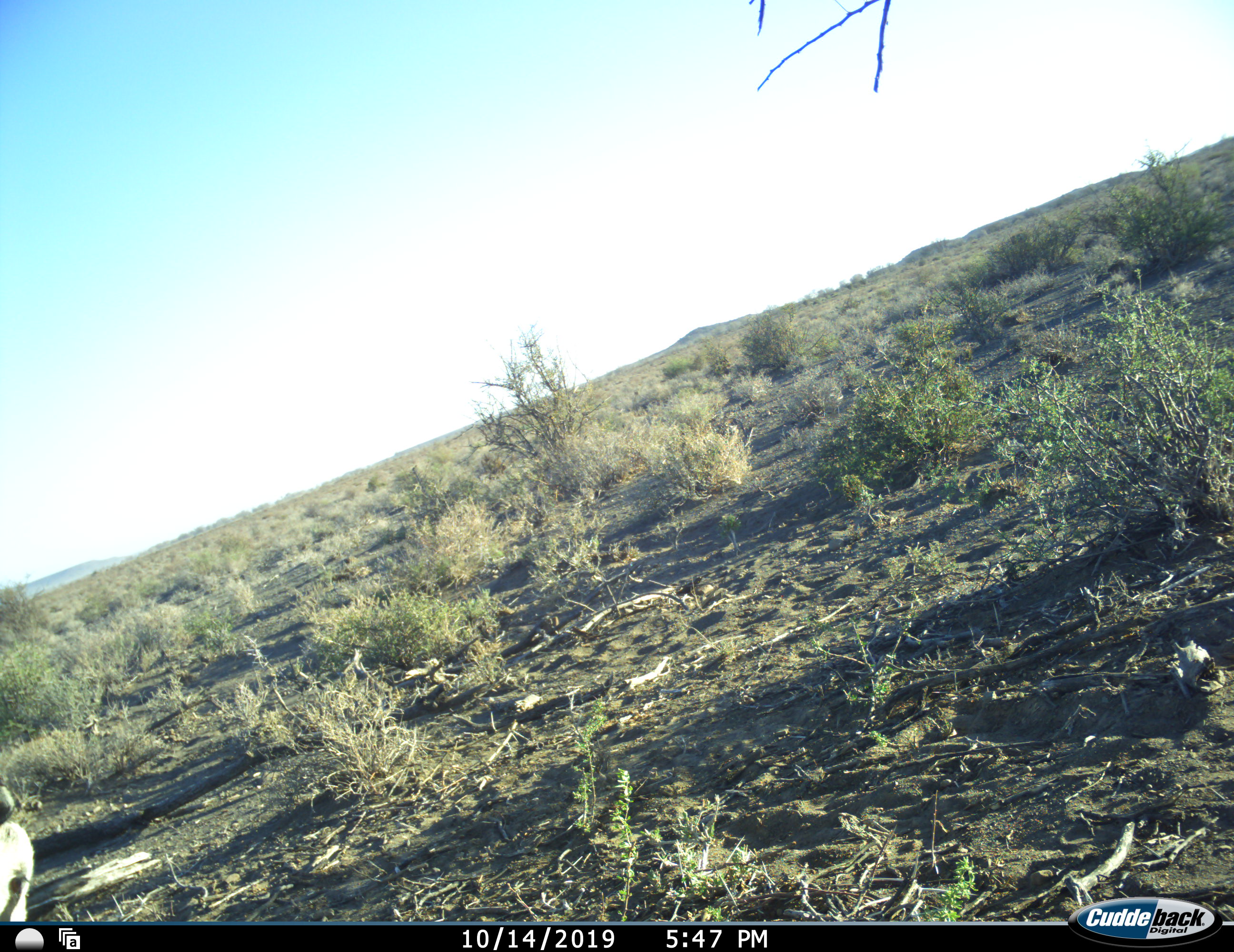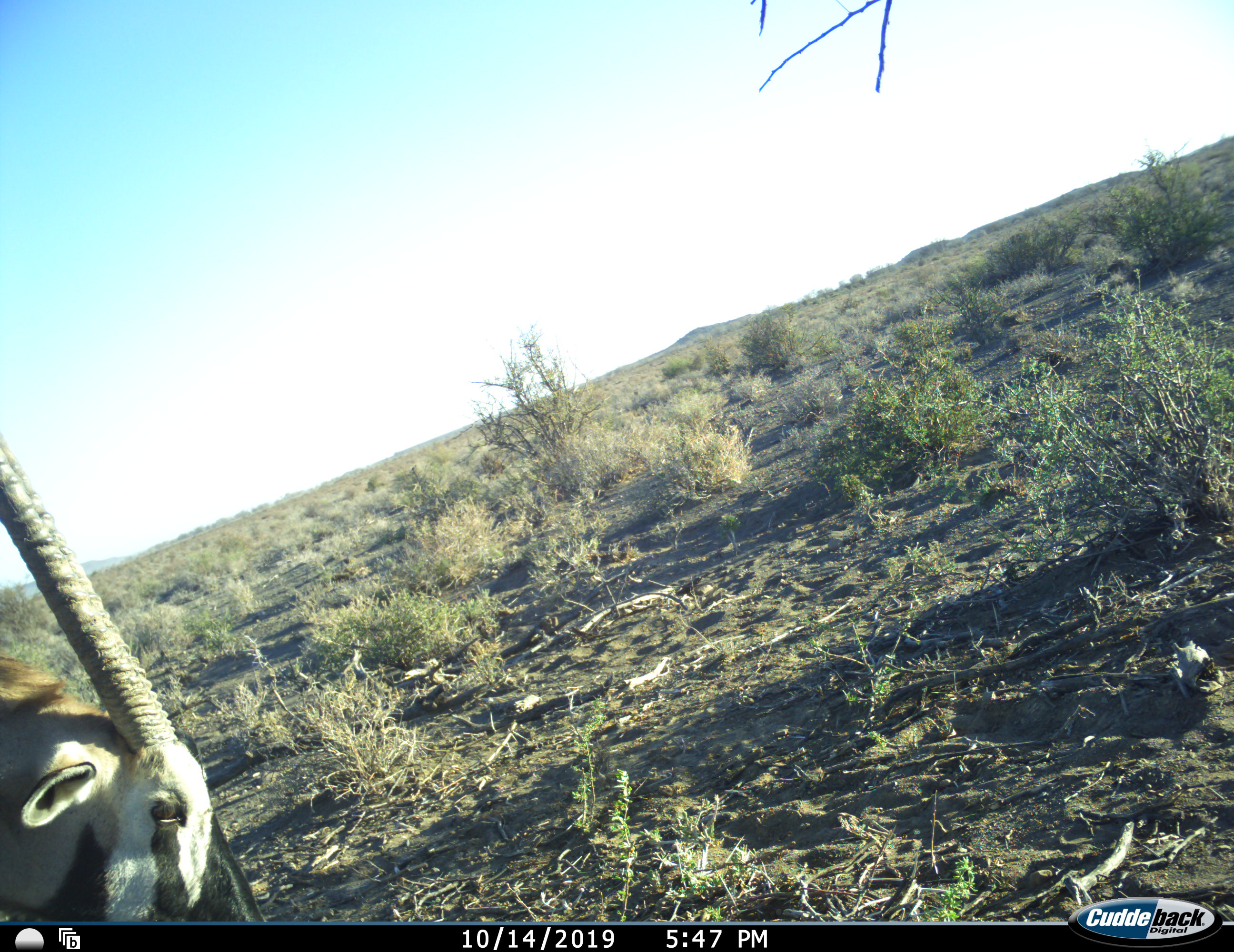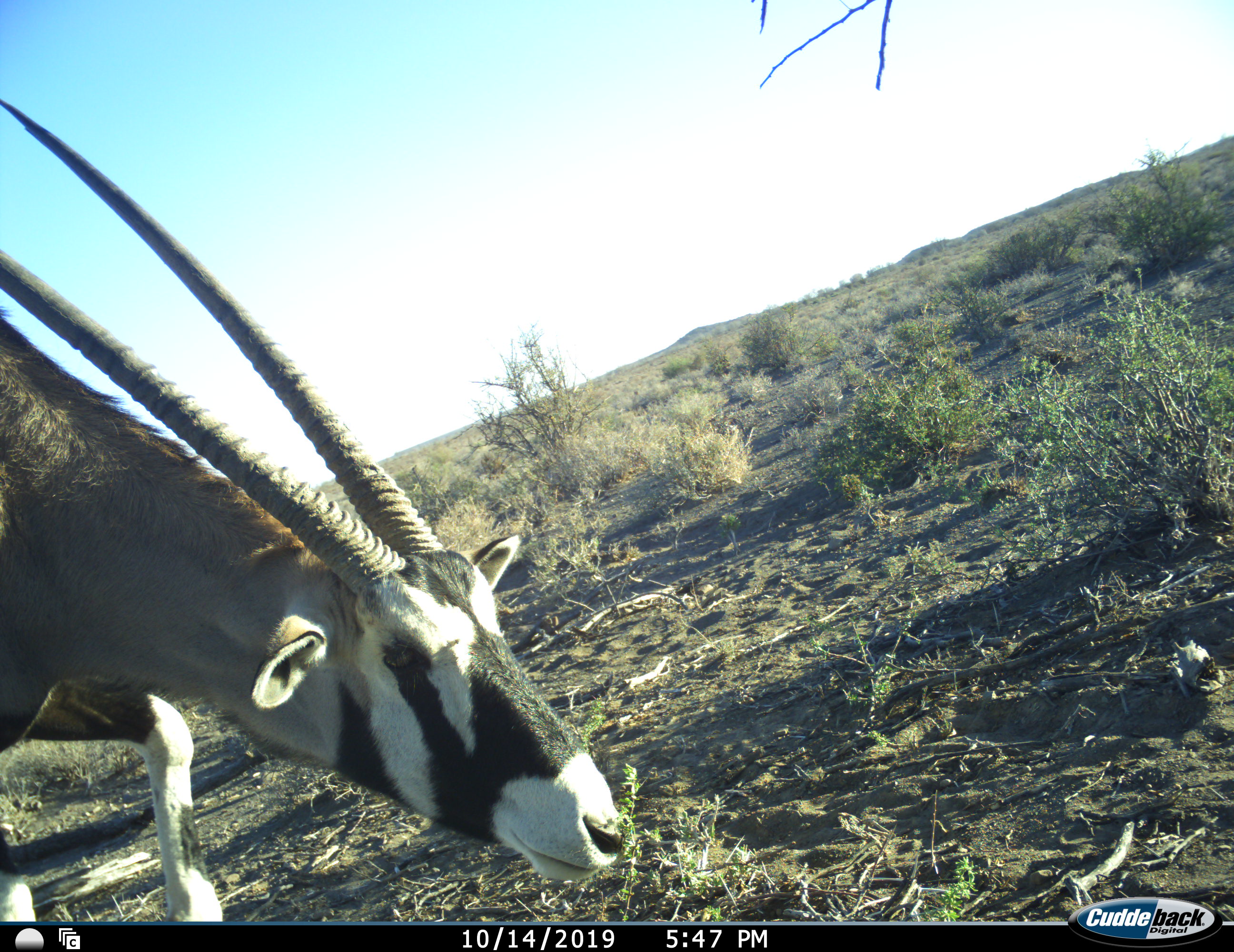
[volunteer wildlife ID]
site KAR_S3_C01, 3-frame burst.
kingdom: Animalia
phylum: Chordata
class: Mammalia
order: Artiodactyla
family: Bovidae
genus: Oryx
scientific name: Oryx gazella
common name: gemsbok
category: oryx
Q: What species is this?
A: Oryx (gemsbok) (Oryx gazella).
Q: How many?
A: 1.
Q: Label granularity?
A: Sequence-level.